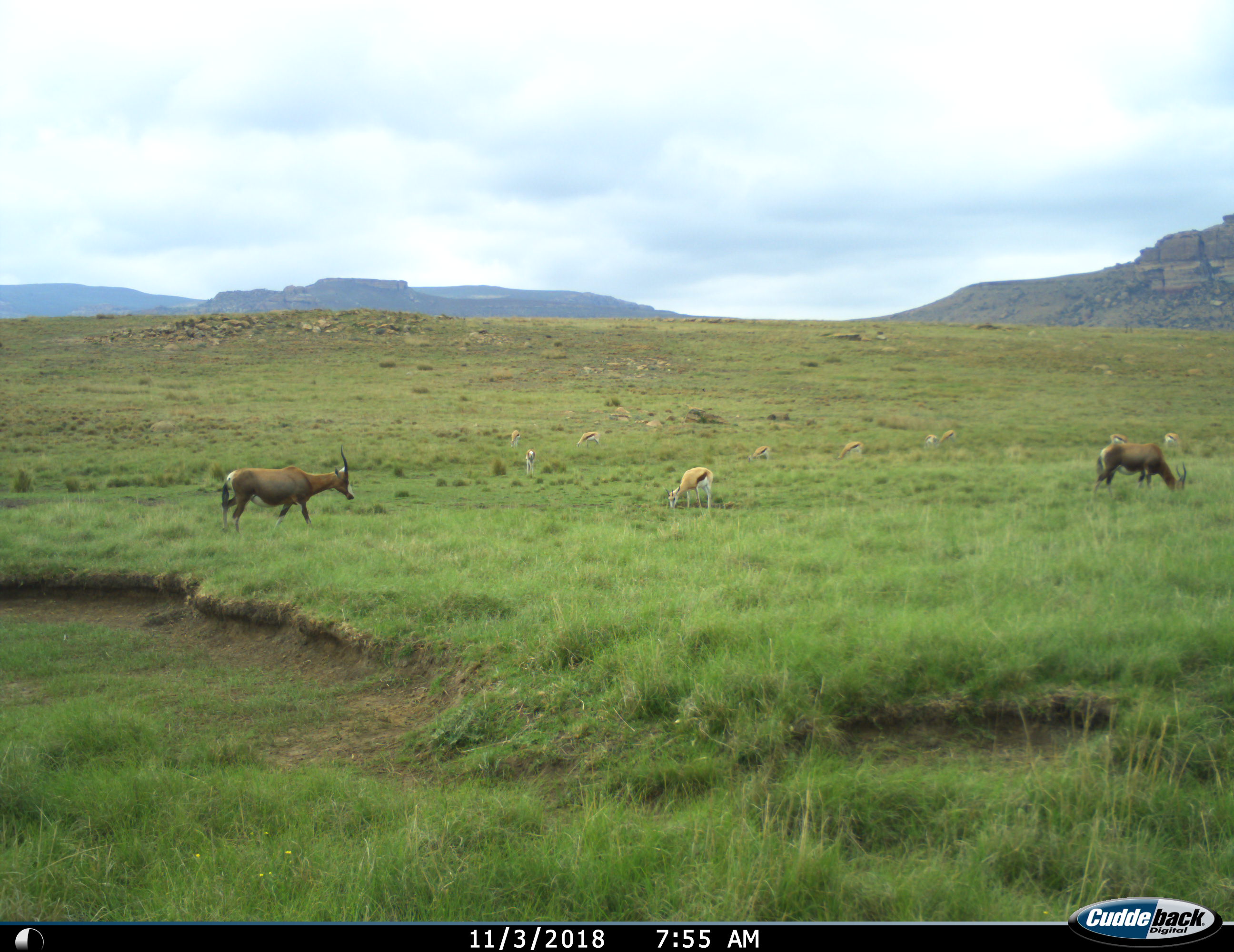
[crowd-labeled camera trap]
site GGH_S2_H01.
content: unidentified animal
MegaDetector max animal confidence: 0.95